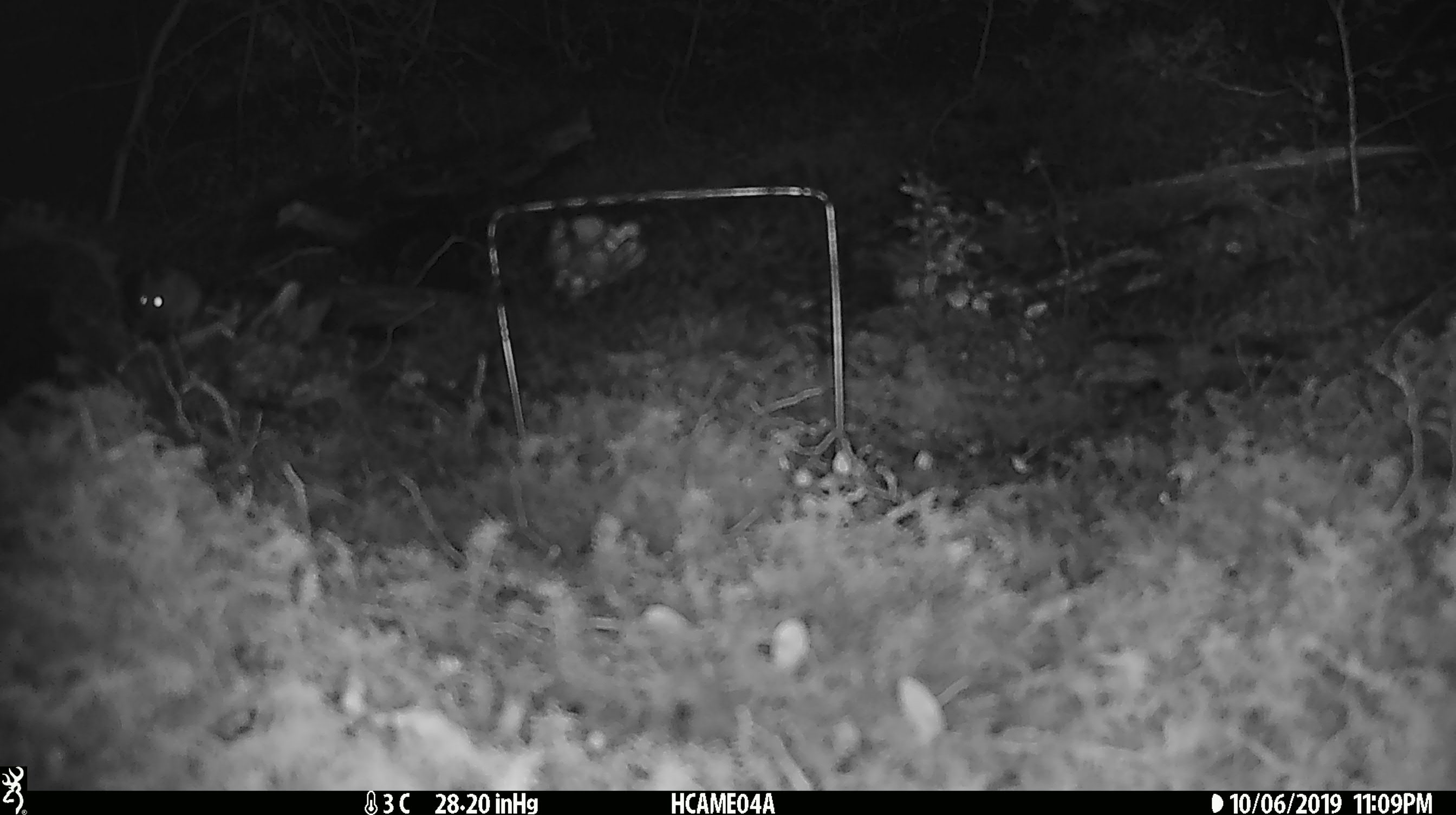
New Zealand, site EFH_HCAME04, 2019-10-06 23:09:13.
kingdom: Animalia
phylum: Chordata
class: Mammalia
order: Rodentia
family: Muridae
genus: Mus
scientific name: Mus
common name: mouse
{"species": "mouse (Mus)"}